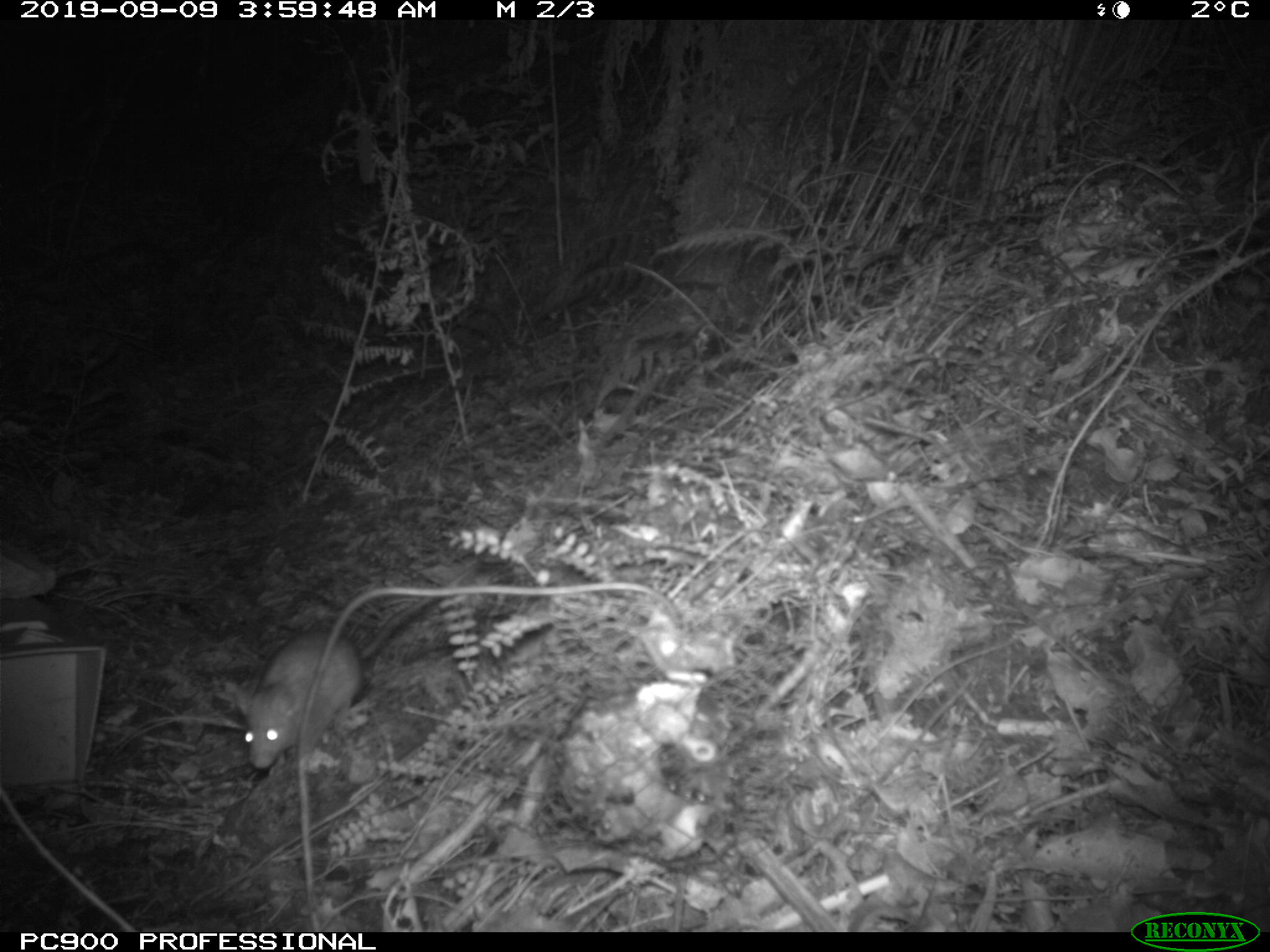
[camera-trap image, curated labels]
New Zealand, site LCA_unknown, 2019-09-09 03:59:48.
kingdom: Animalia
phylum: Chordata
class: Mammalia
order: Rodentia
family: Muridae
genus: Rattus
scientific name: Rattus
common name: rat